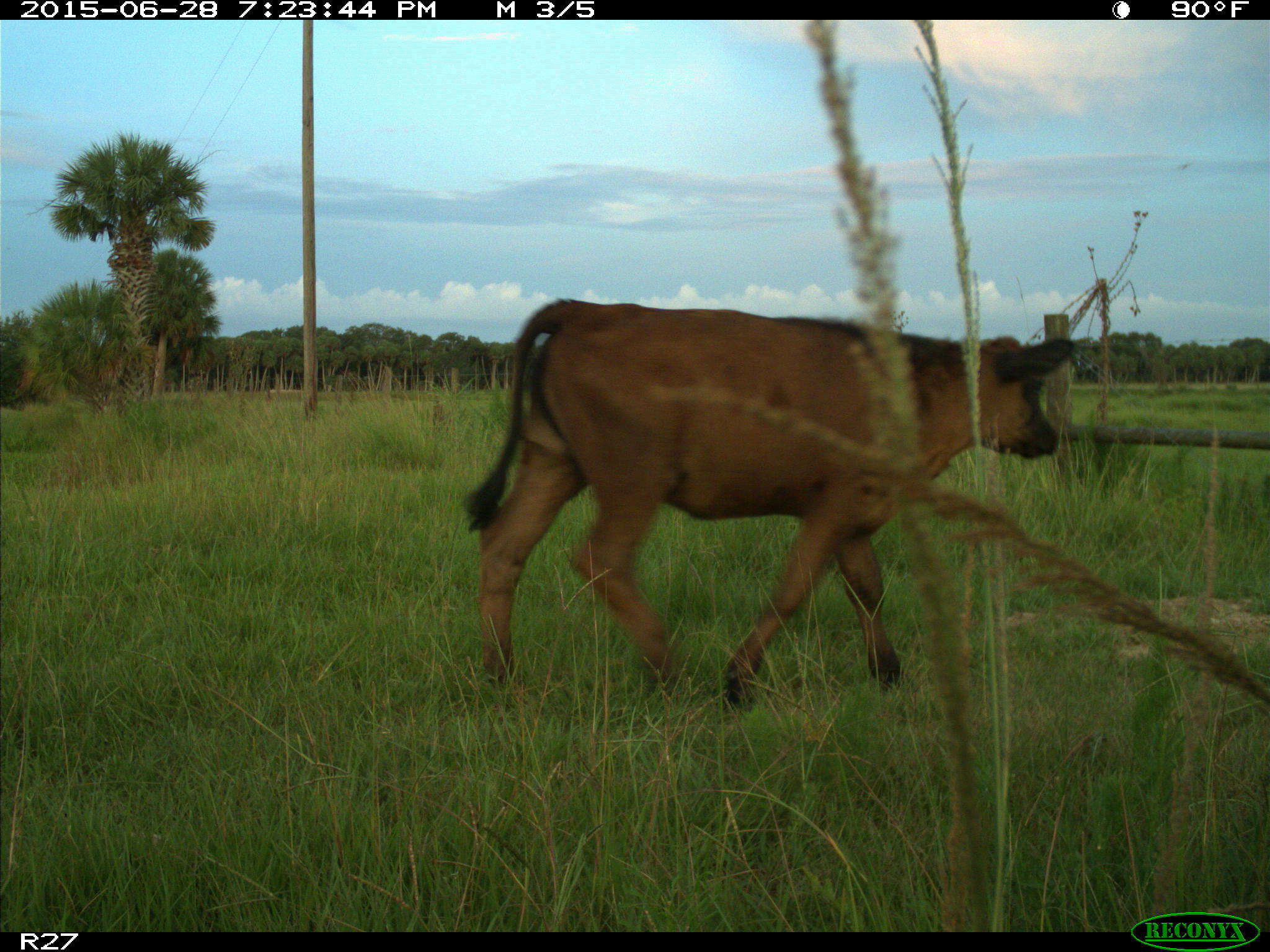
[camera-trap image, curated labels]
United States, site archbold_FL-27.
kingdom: Animalia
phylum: Chordata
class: Mammalia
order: Artiodactyla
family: Bovidae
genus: Bos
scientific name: Bos taurus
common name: domestic cow